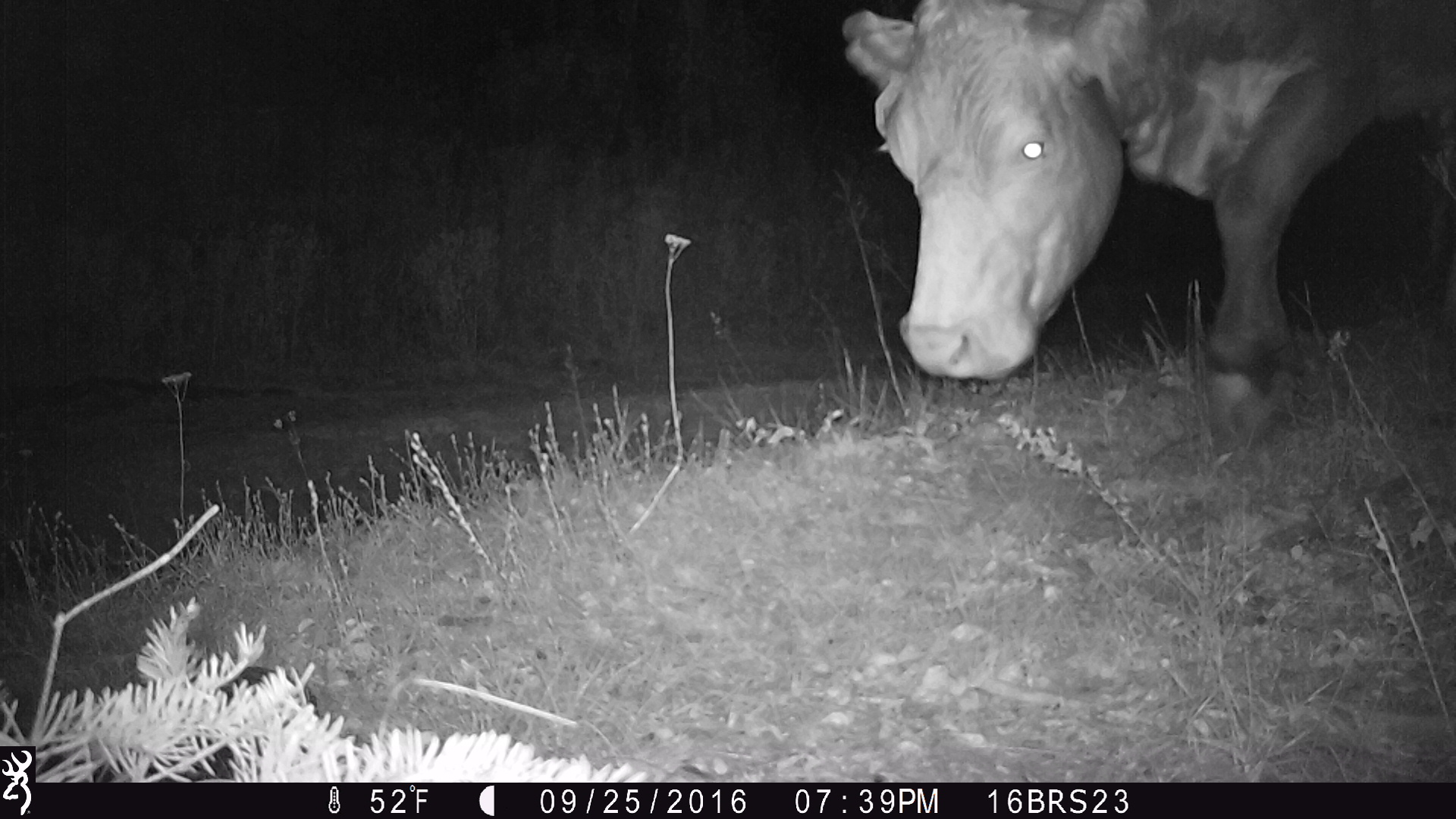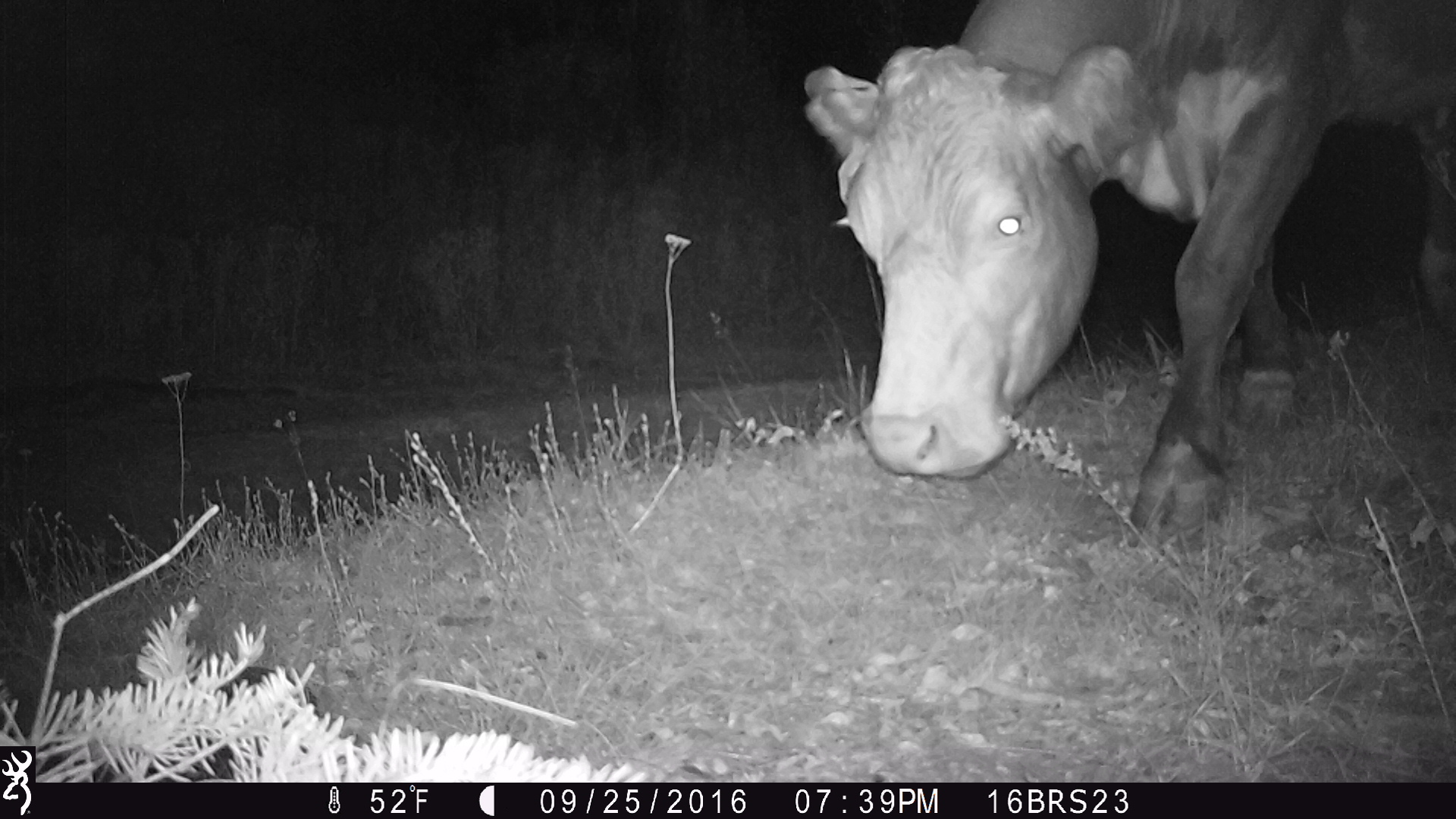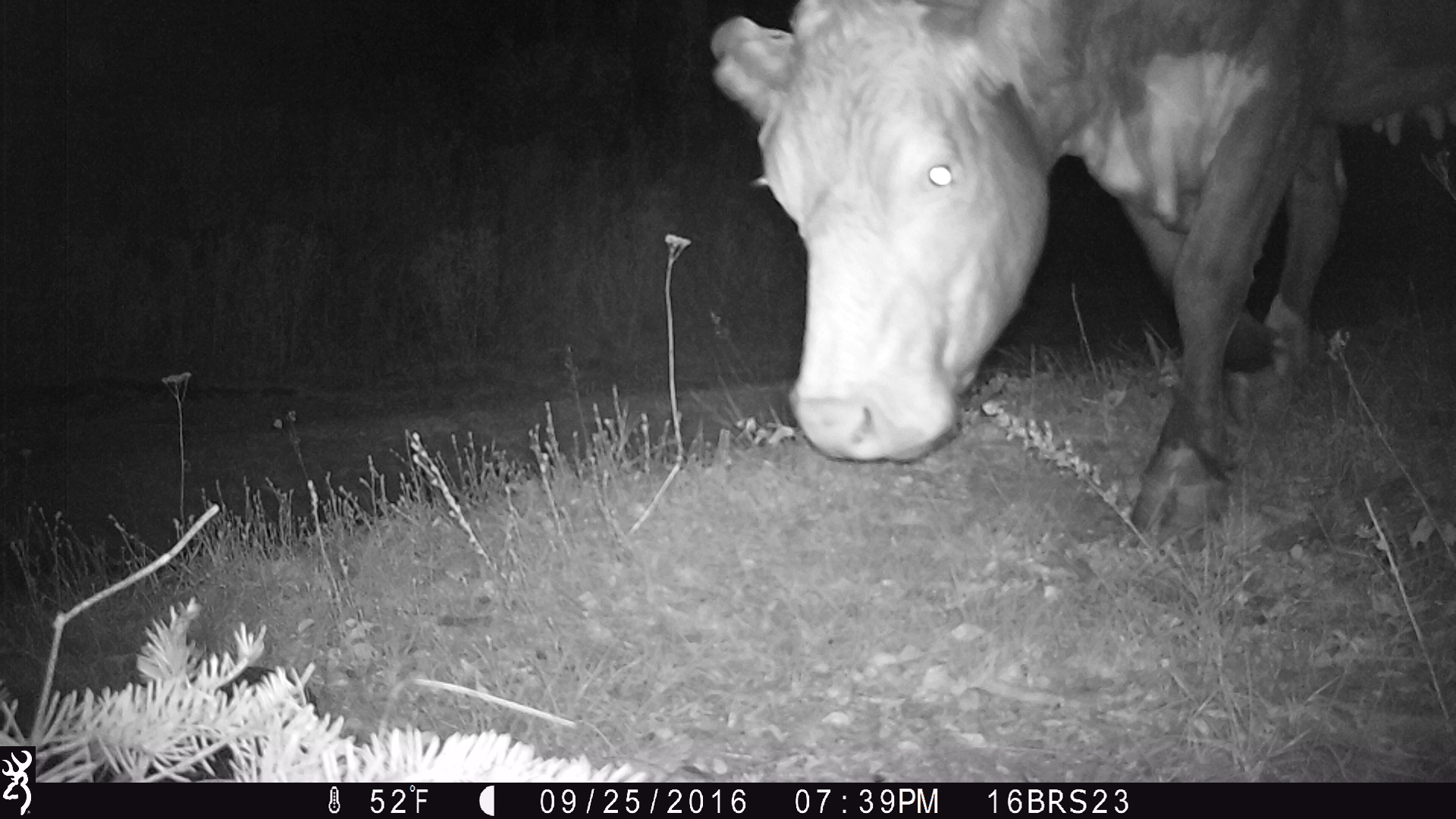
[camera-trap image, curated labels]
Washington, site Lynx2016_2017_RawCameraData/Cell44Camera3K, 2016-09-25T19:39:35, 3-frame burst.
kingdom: Animalia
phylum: Chordata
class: Mammalia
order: Artiodactyla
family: Bovidae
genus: Bos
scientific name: Bos taurus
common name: domestic cattle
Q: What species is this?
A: Domestic cattle (Bos taurus).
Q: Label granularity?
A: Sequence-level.